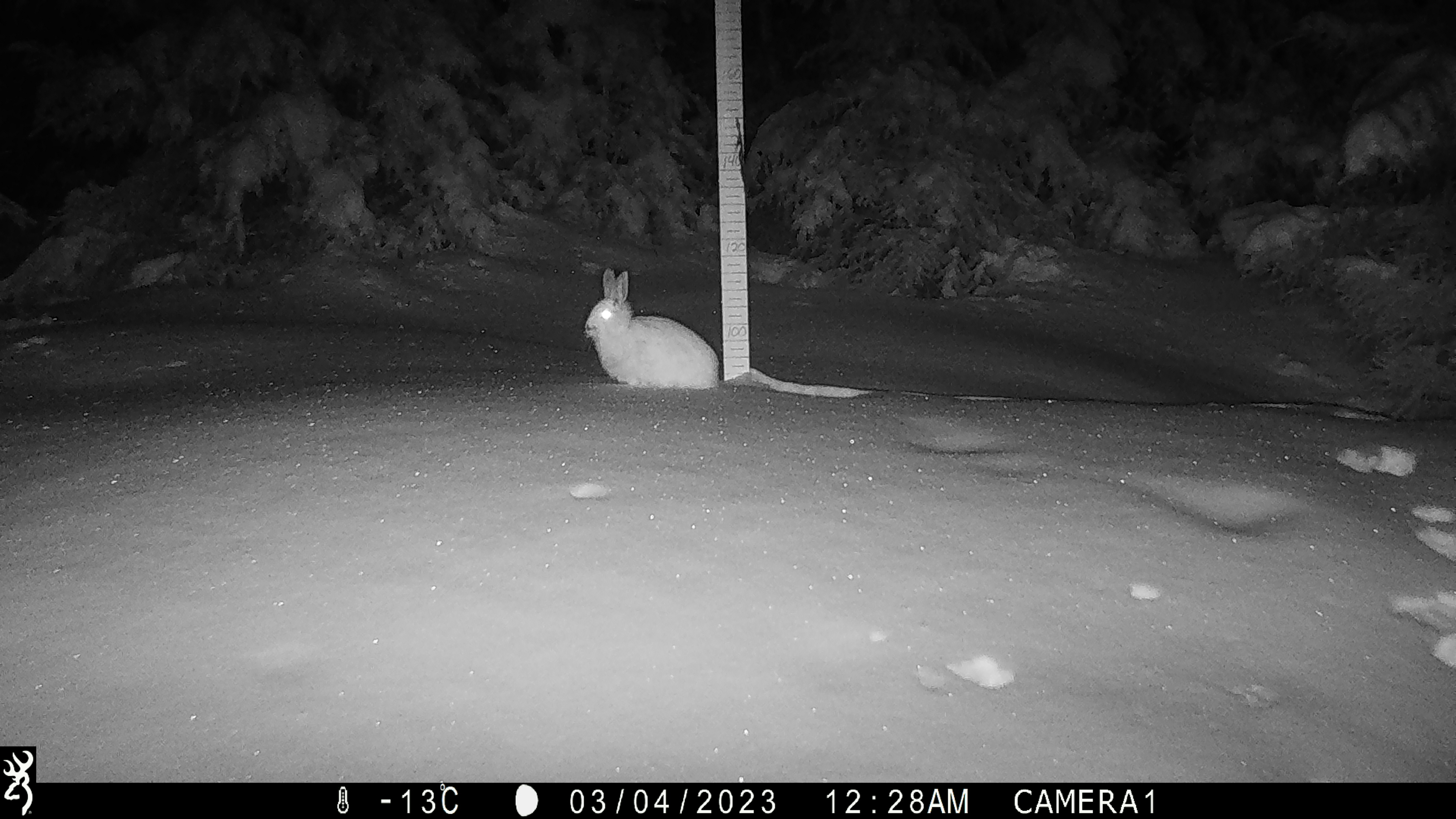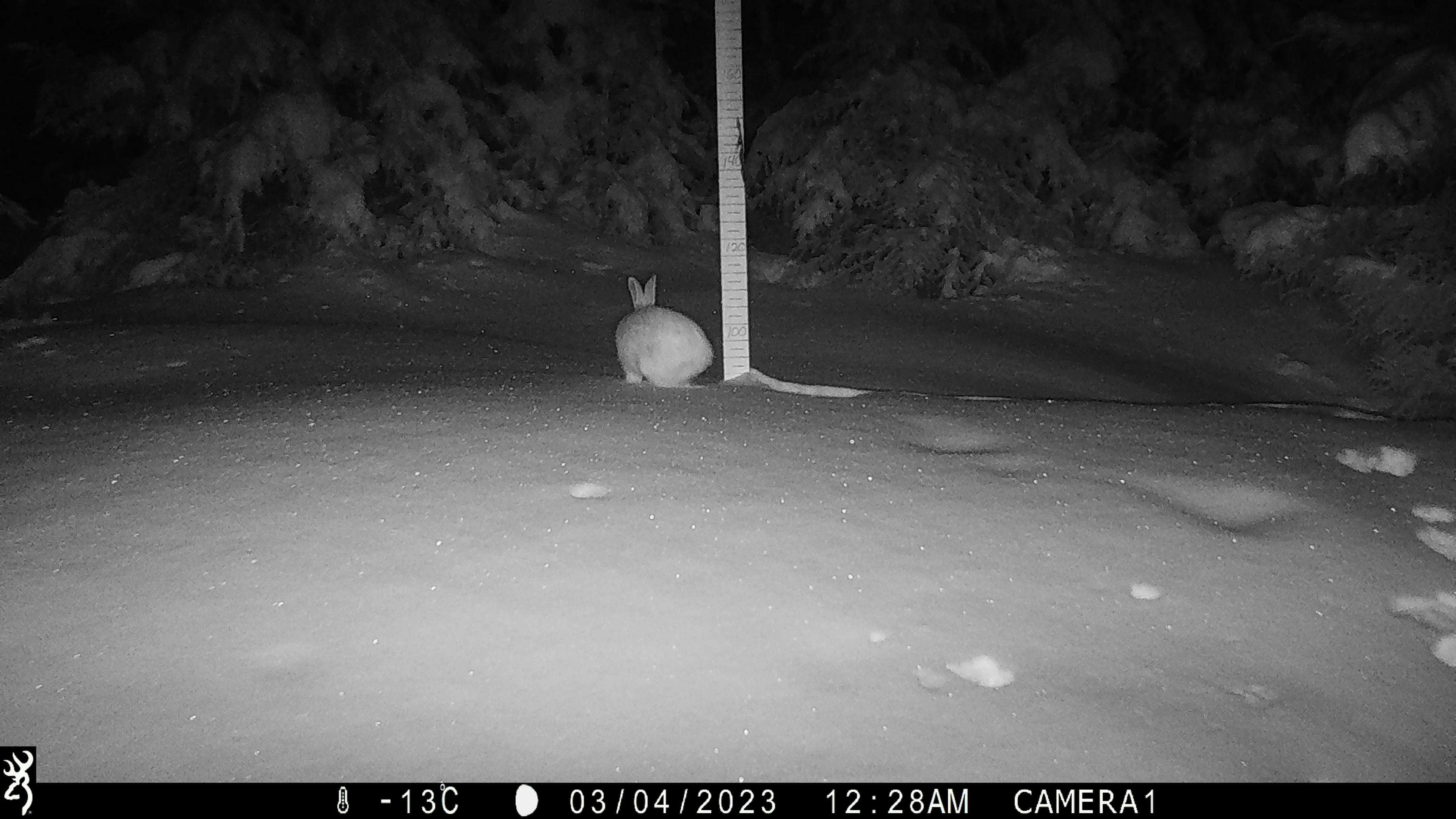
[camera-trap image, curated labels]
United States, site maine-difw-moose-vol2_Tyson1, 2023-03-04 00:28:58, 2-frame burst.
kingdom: Animalia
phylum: Chordata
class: Mammalia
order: Lagomorpha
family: Leporidae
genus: Lepus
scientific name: Lepus americanus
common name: snowshoe hare